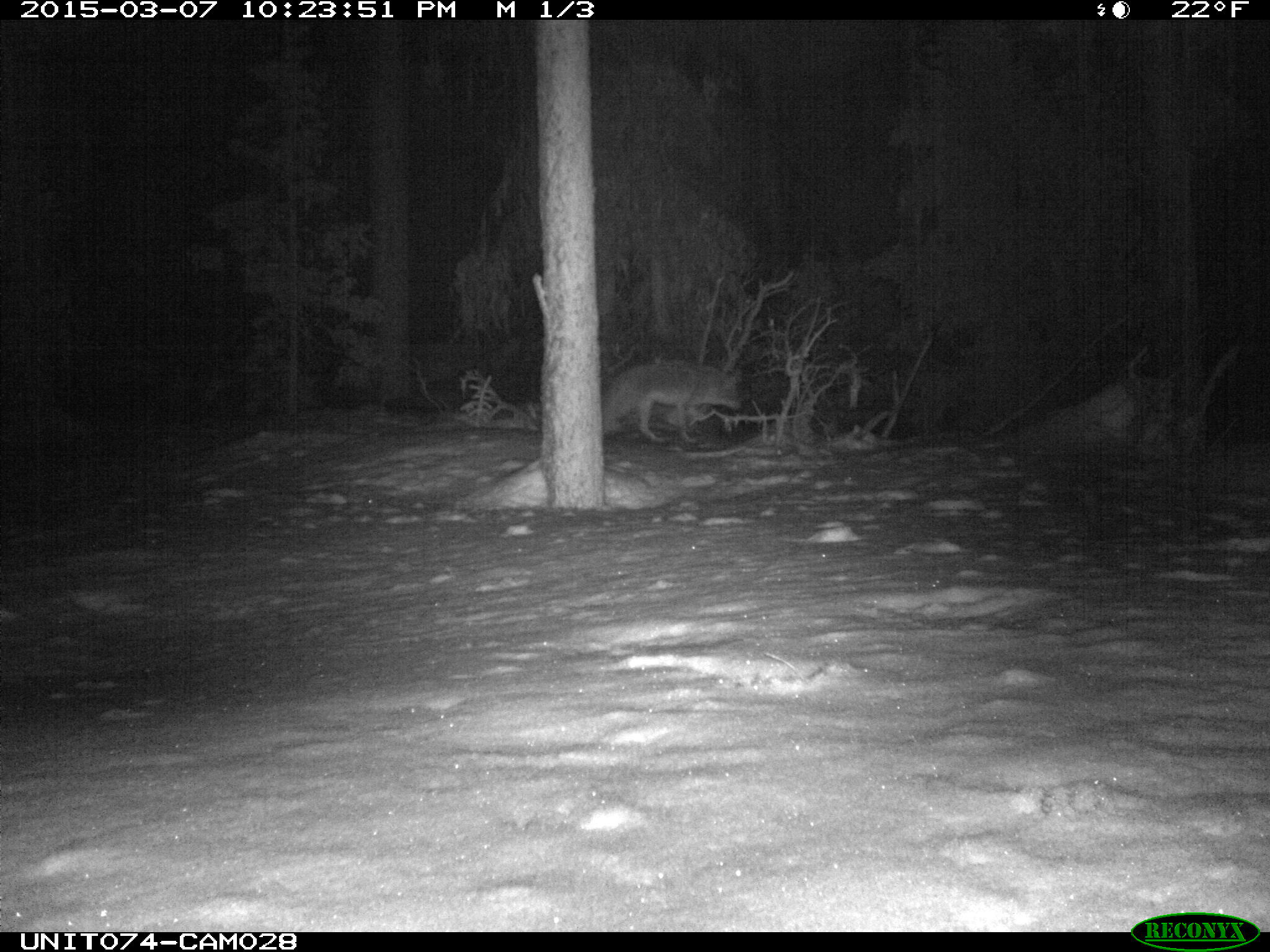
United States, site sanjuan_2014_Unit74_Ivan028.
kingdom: Animalia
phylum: Chordata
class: Mammalia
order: Carnivora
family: Canidae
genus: Canis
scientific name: Canis latrans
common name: coyote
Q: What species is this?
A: Canis latrans (coyote).